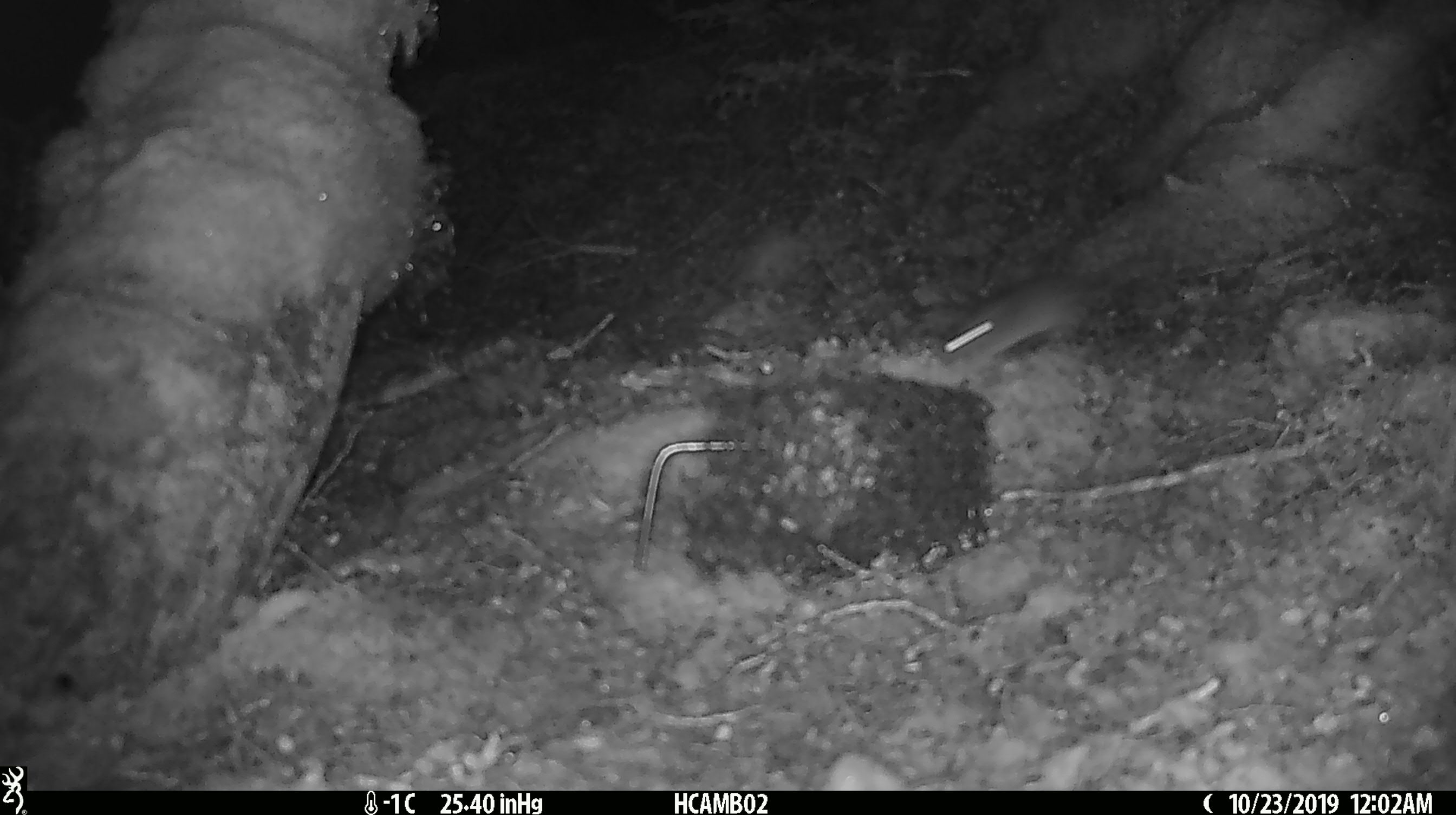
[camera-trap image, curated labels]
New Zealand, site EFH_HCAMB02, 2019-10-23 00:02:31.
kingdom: Animalia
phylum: Chordata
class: Mammalia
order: Rodentia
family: Muridae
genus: Mus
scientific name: Mus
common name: mouse